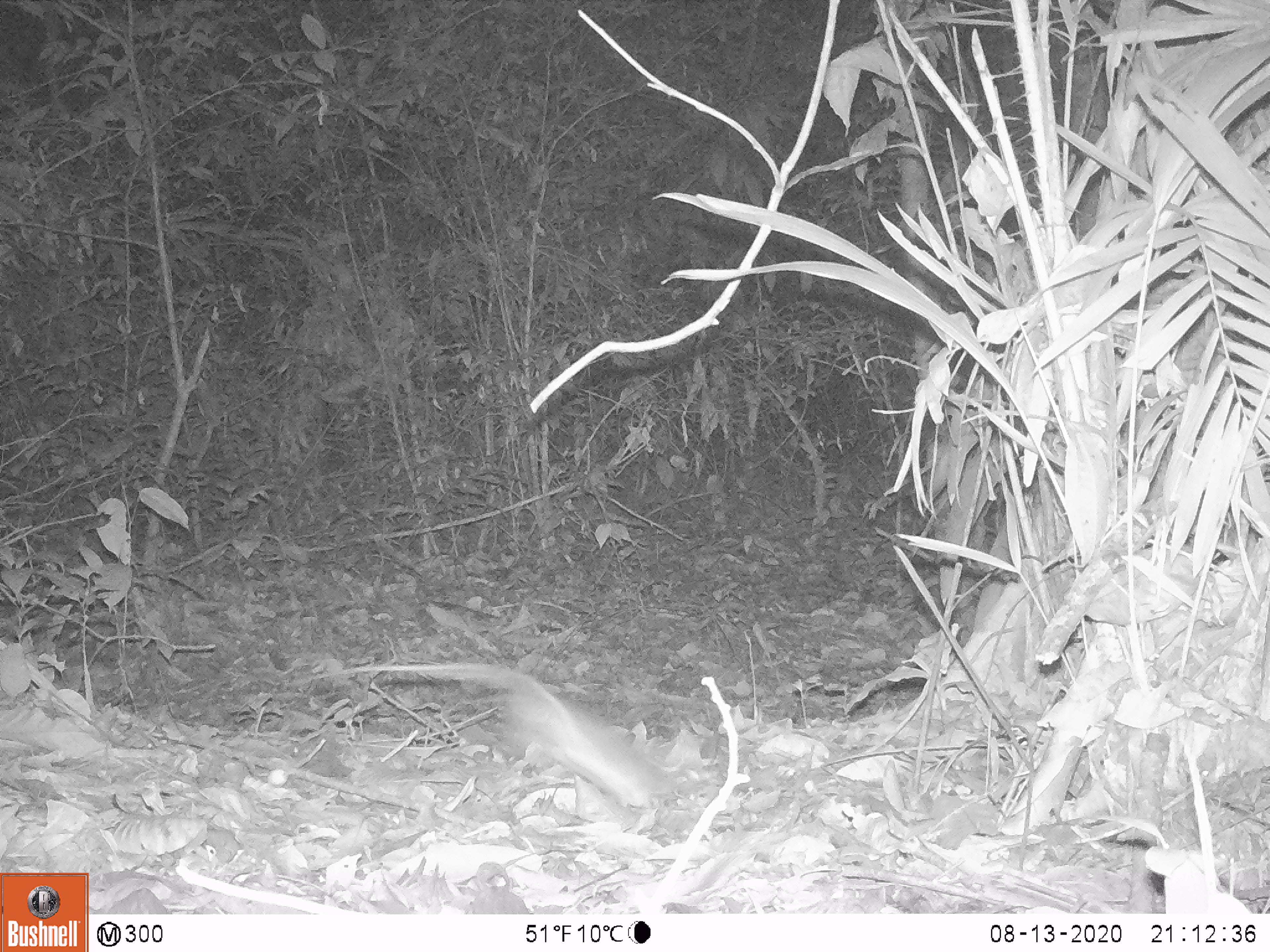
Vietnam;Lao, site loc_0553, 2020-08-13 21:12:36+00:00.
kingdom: Animalia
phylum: Chordata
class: Mammalia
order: Rodentia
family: Muridae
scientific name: Muridae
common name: old-world mice and rats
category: unidentified murid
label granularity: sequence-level